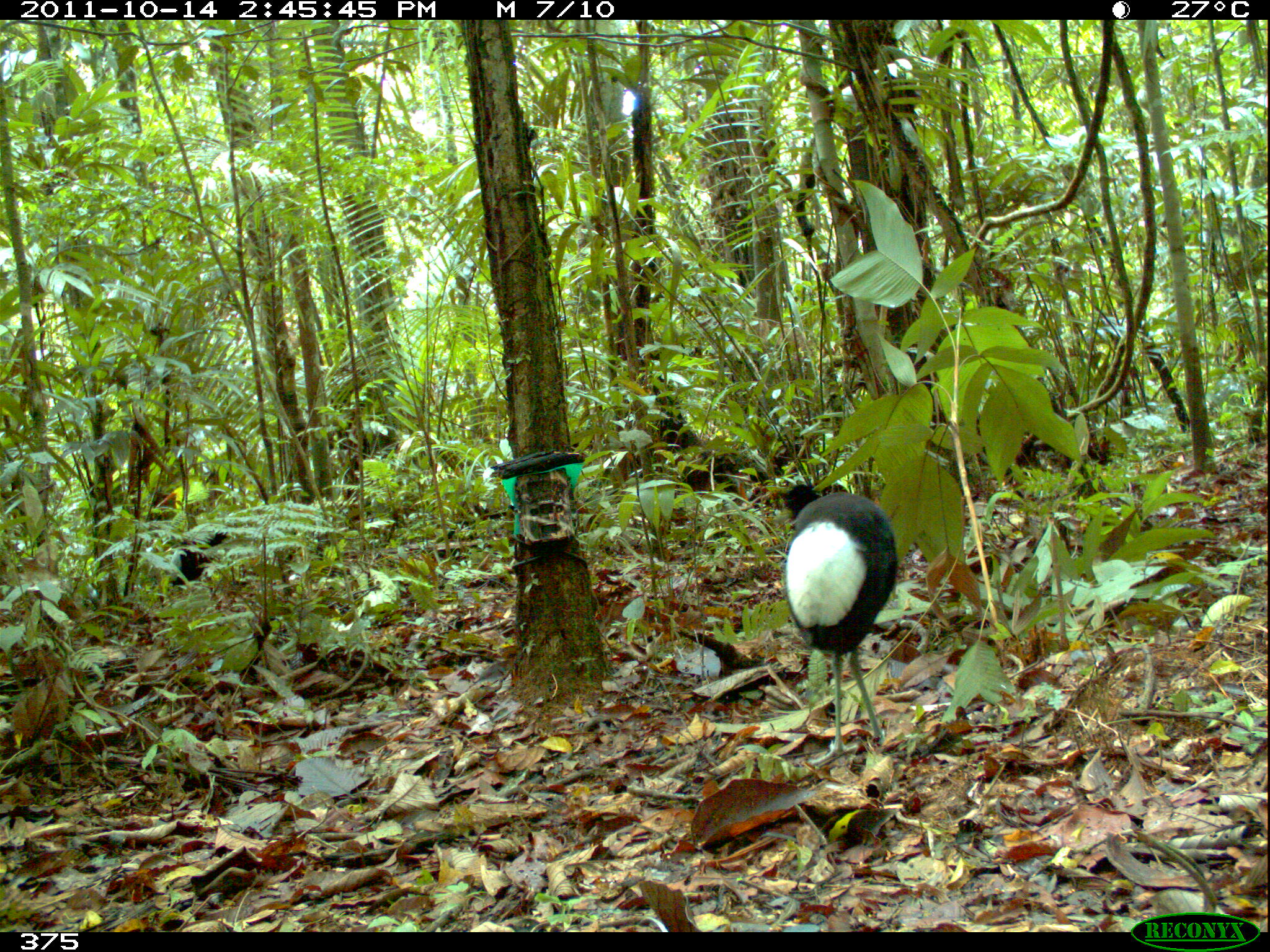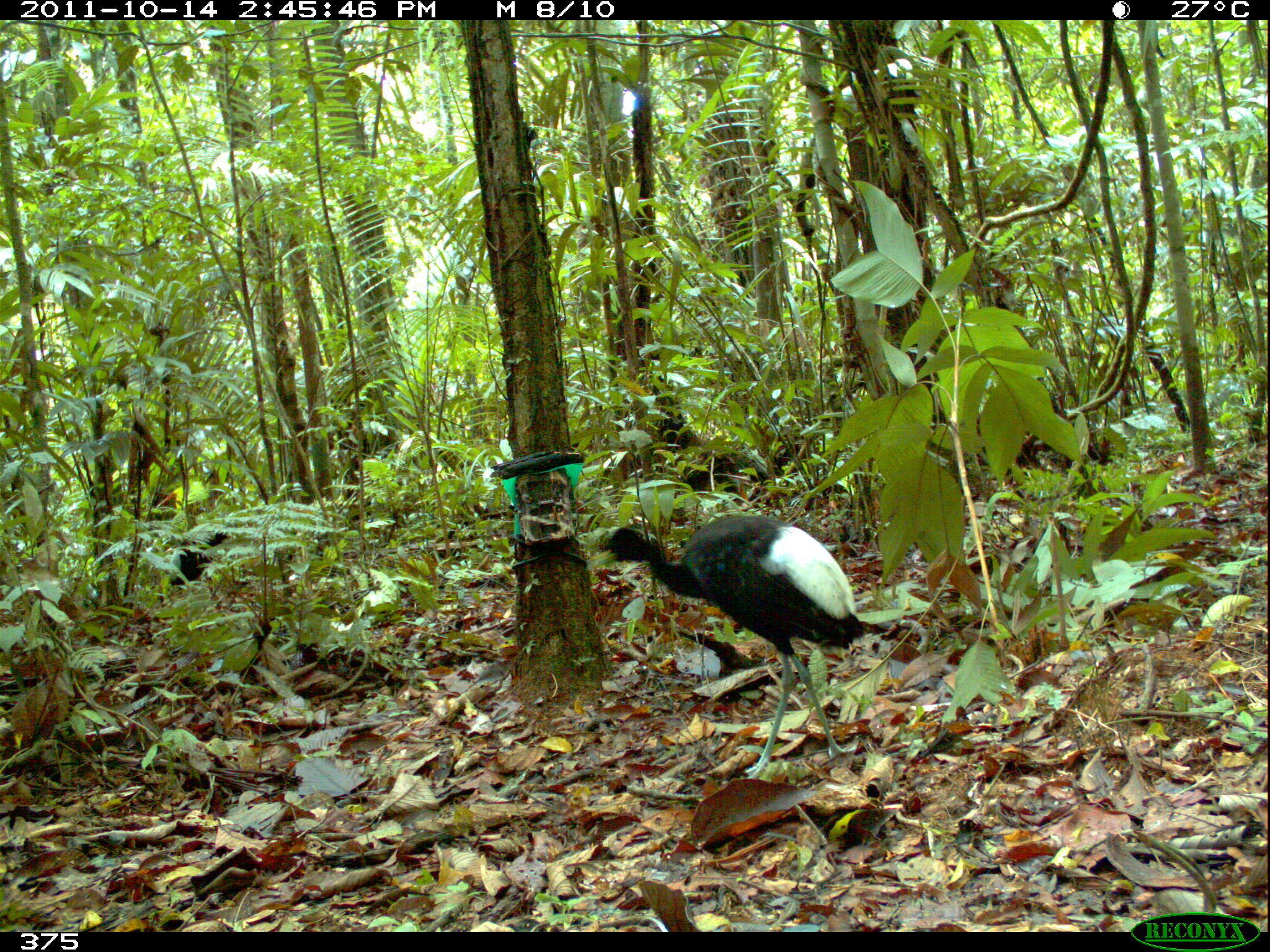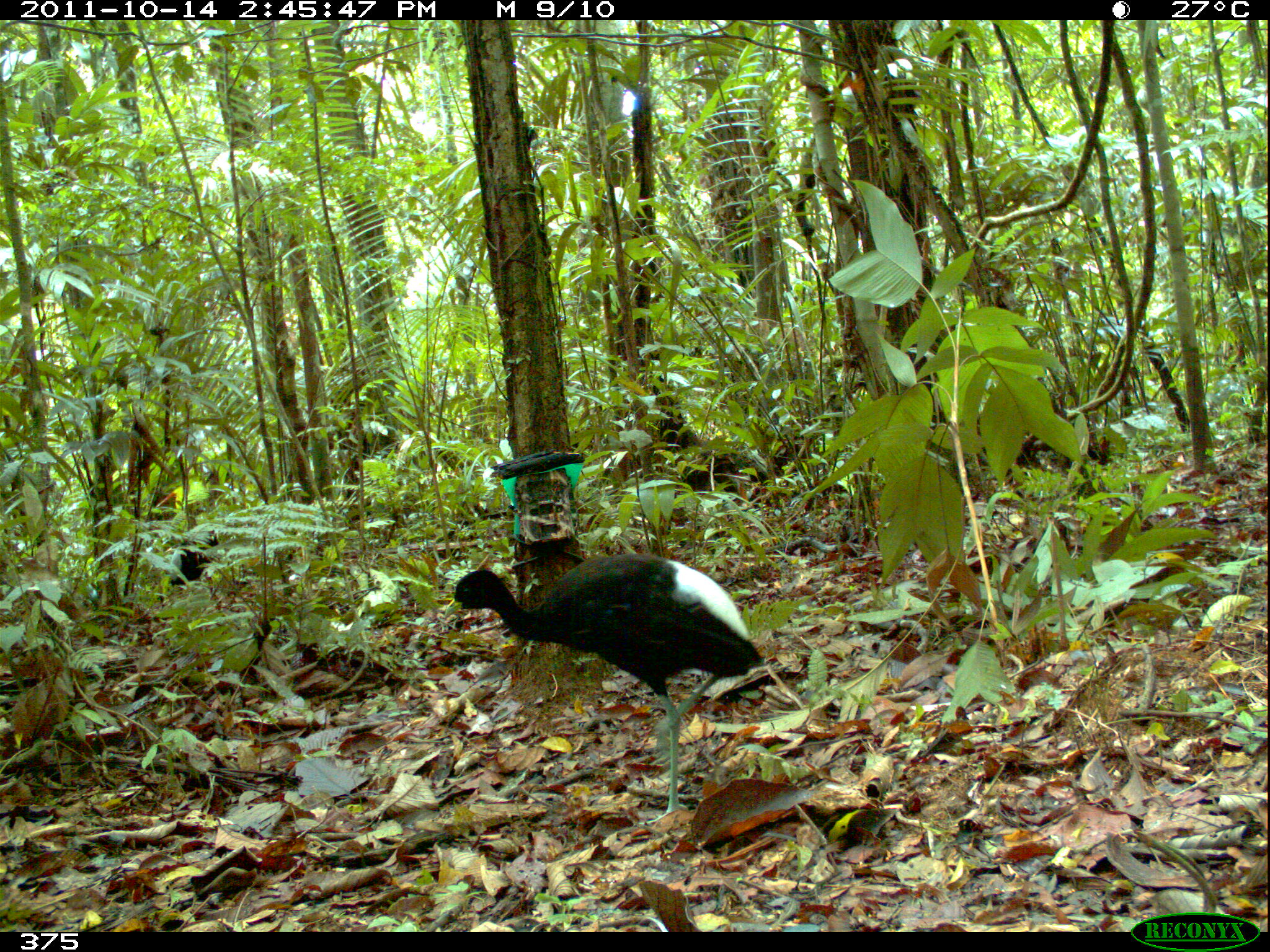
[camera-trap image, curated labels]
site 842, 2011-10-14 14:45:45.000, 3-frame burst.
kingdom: Animalia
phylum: Chordata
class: Aves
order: Gruiformes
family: Psophiidae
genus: Psophia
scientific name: Psophia leucoptera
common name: pale-winged trumpeter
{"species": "Psophia leucoptera (pale-winged trumpeter)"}